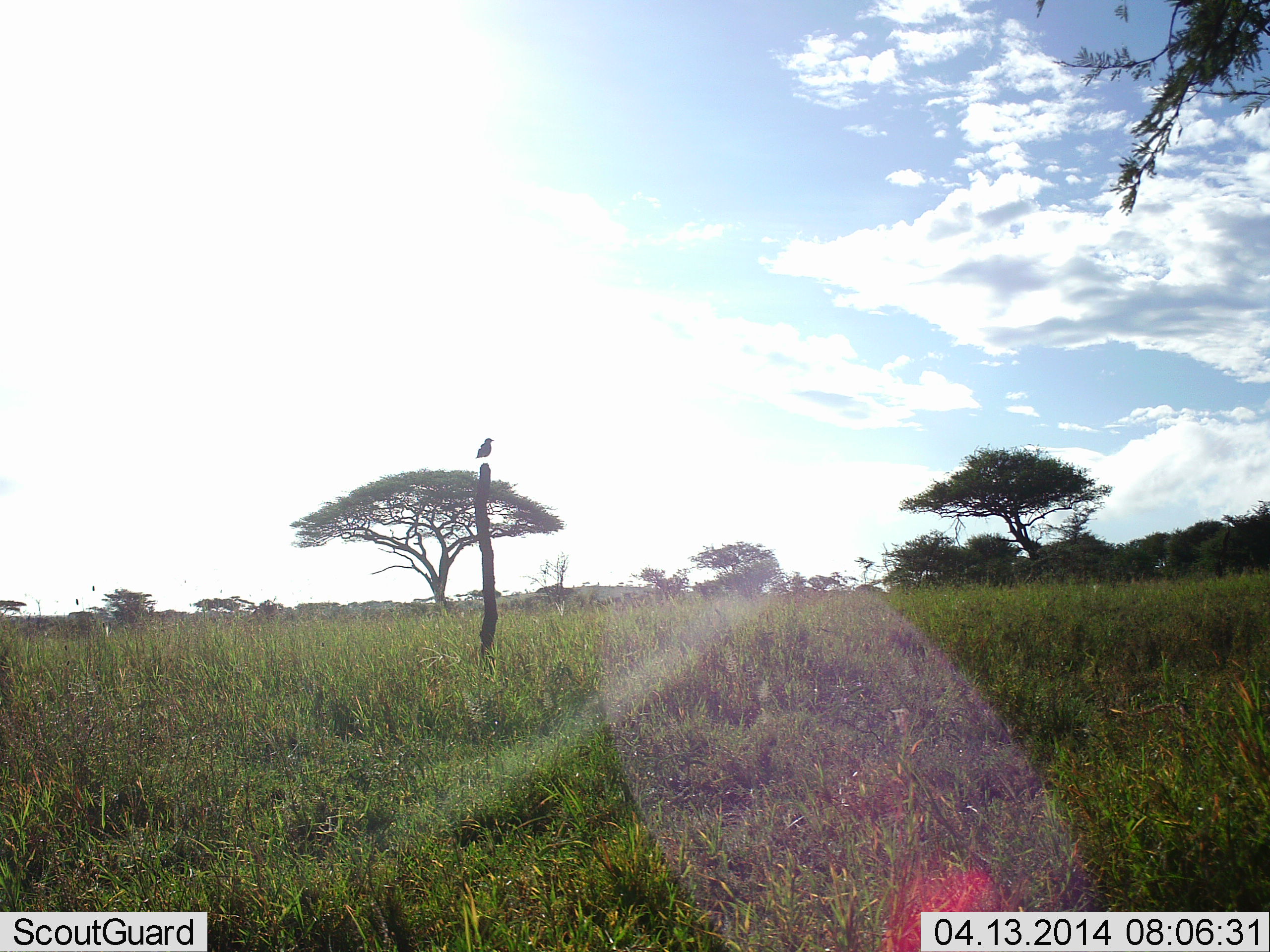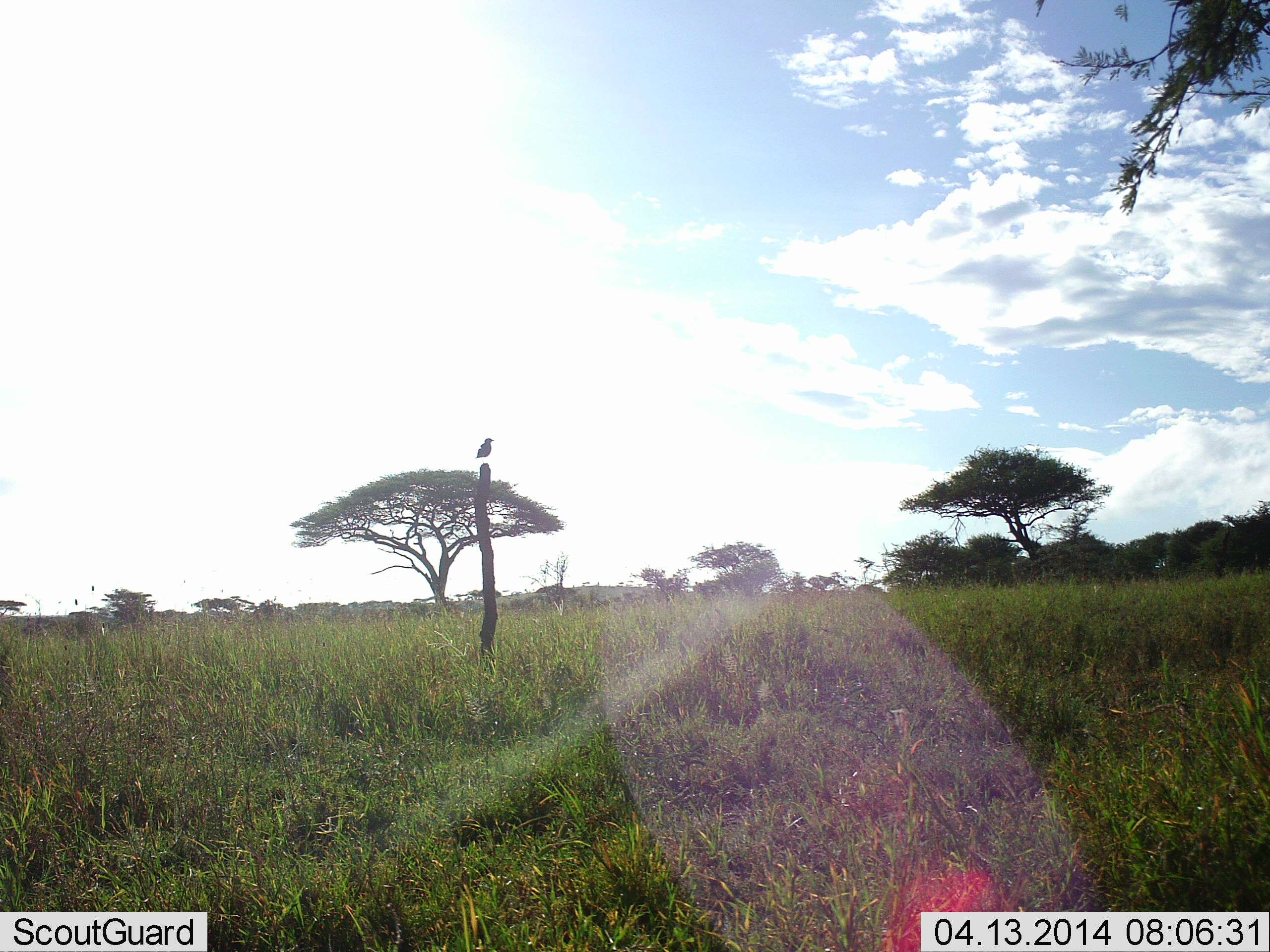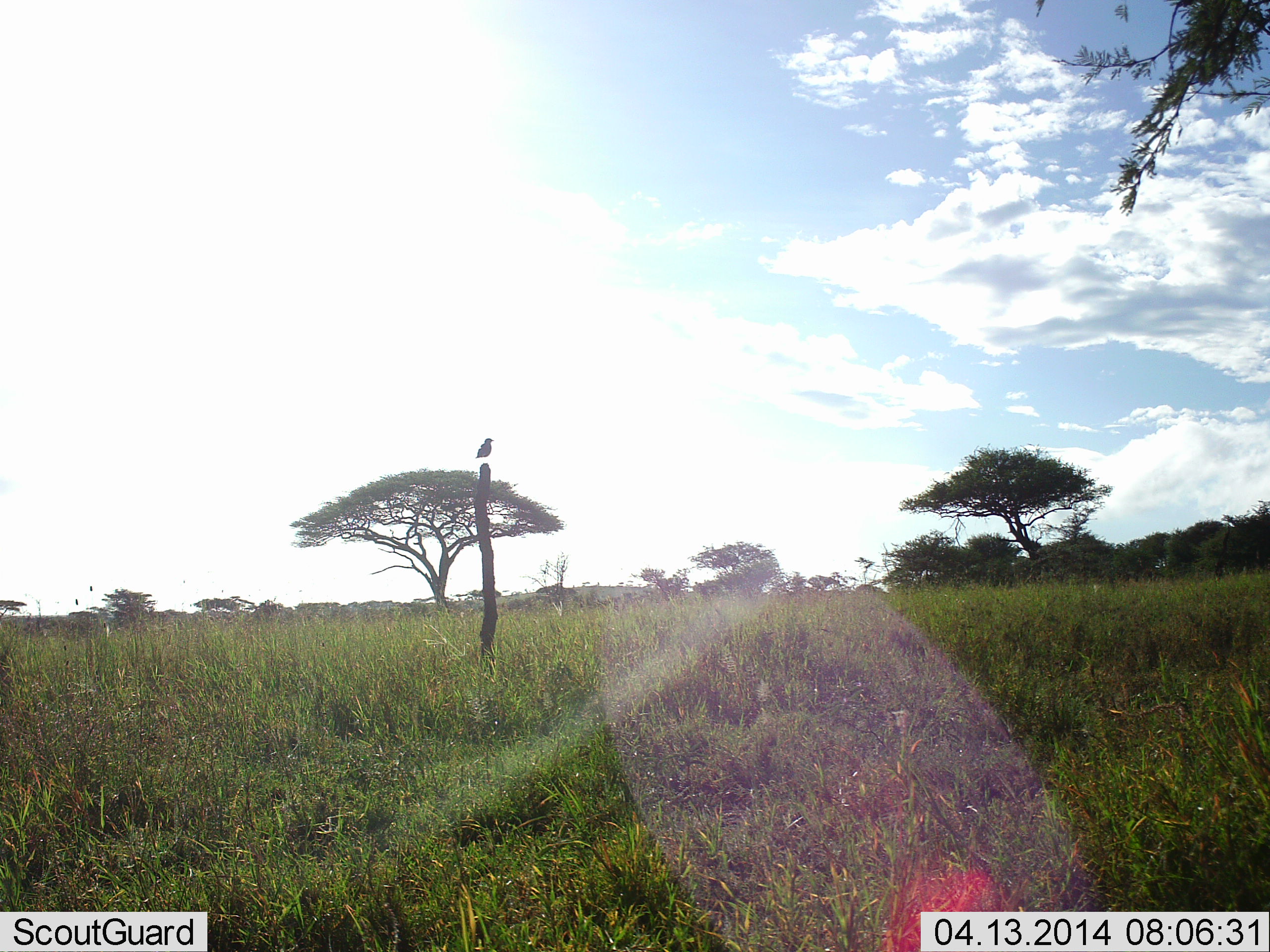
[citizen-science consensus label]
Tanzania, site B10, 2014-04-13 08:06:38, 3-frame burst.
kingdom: Animalia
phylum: Chordata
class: Aves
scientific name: Aves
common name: bird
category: otherbird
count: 1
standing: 46%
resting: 54%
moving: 0%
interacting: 0%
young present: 0%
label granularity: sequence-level